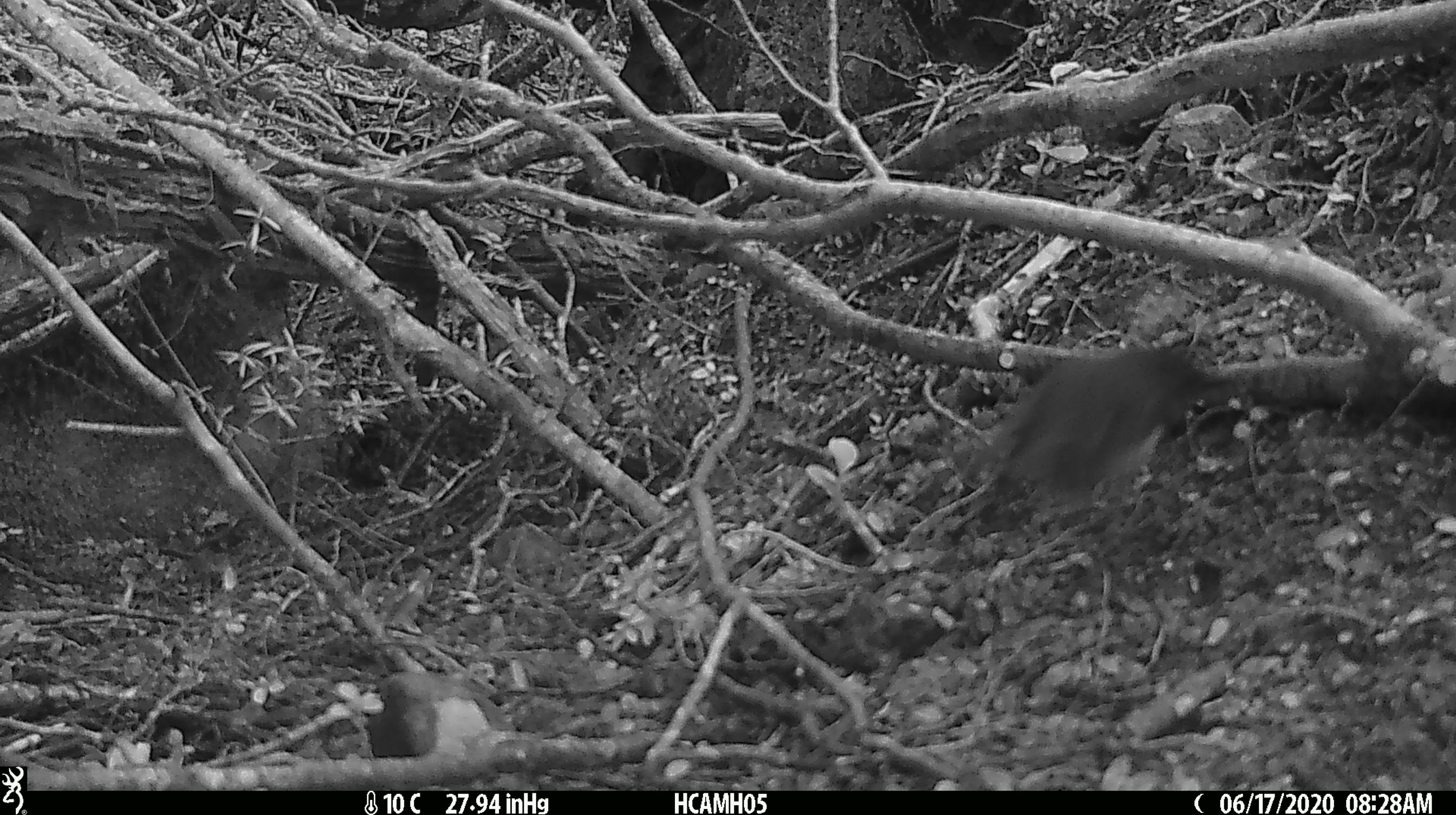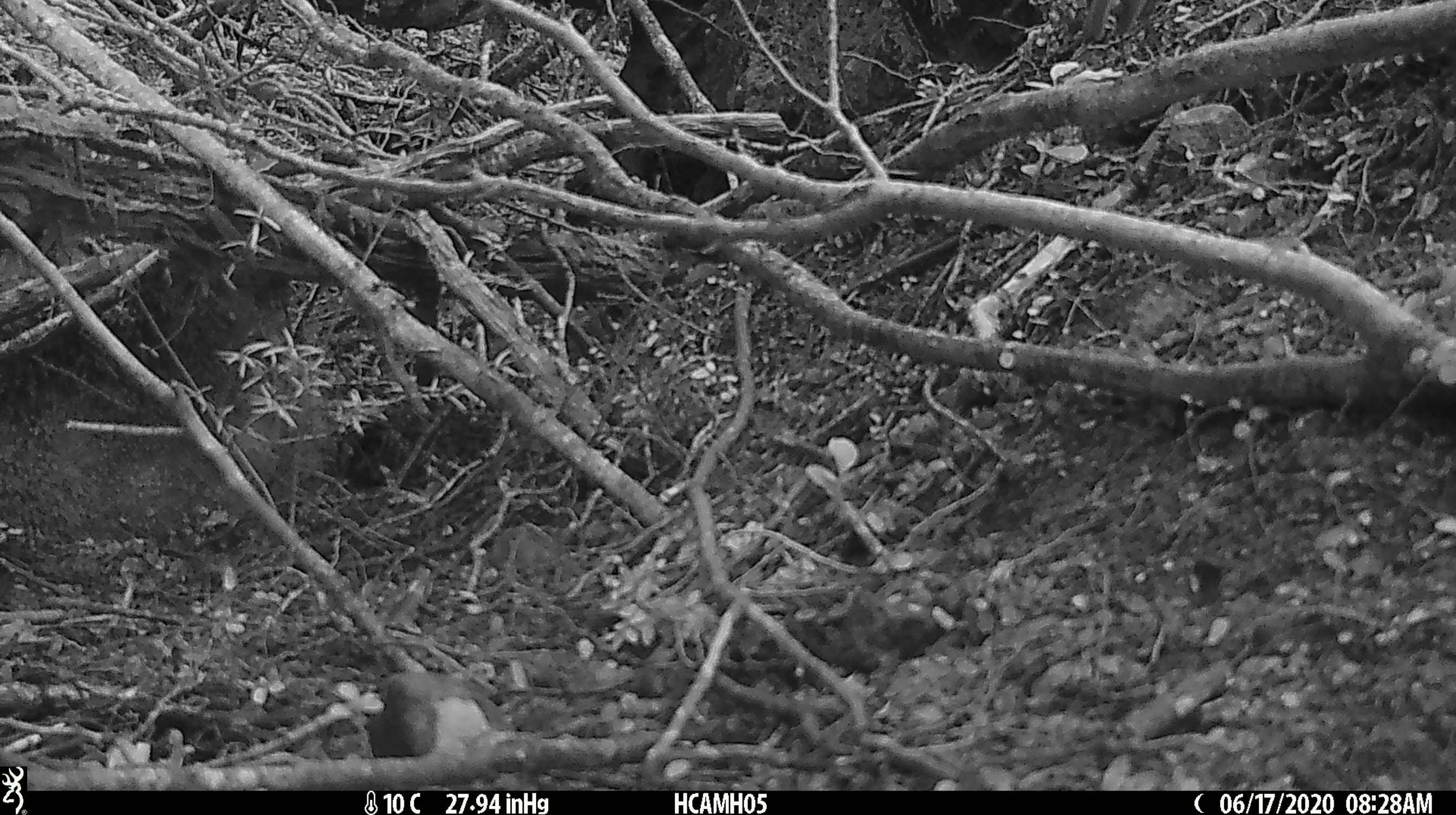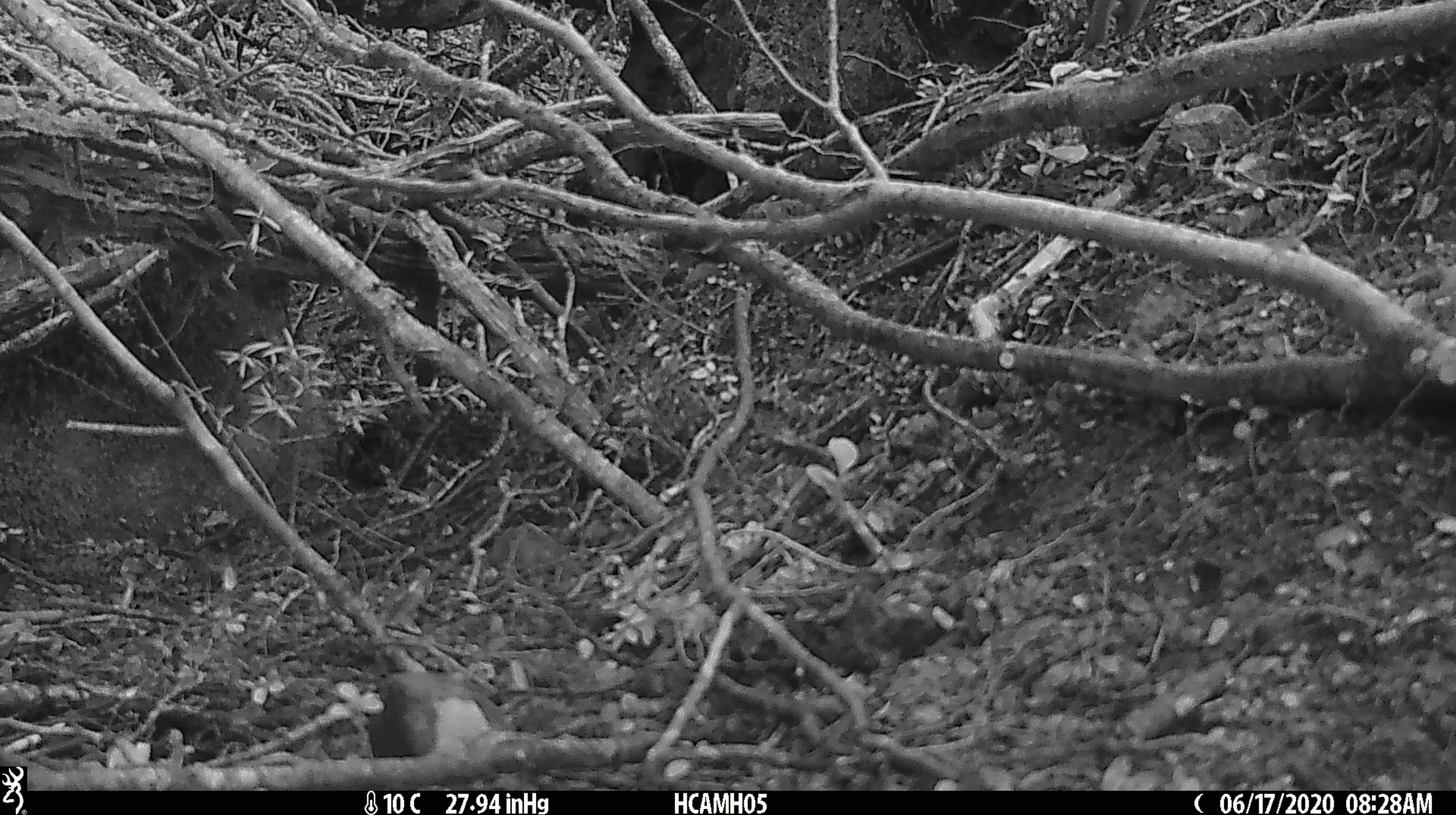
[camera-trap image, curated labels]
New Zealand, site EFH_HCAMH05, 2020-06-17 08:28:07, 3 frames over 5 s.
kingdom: Animalia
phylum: Chordata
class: Aves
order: Passeriformes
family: Petroicidae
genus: Petroica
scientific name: Petroica australis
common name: new zealand robin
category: robin